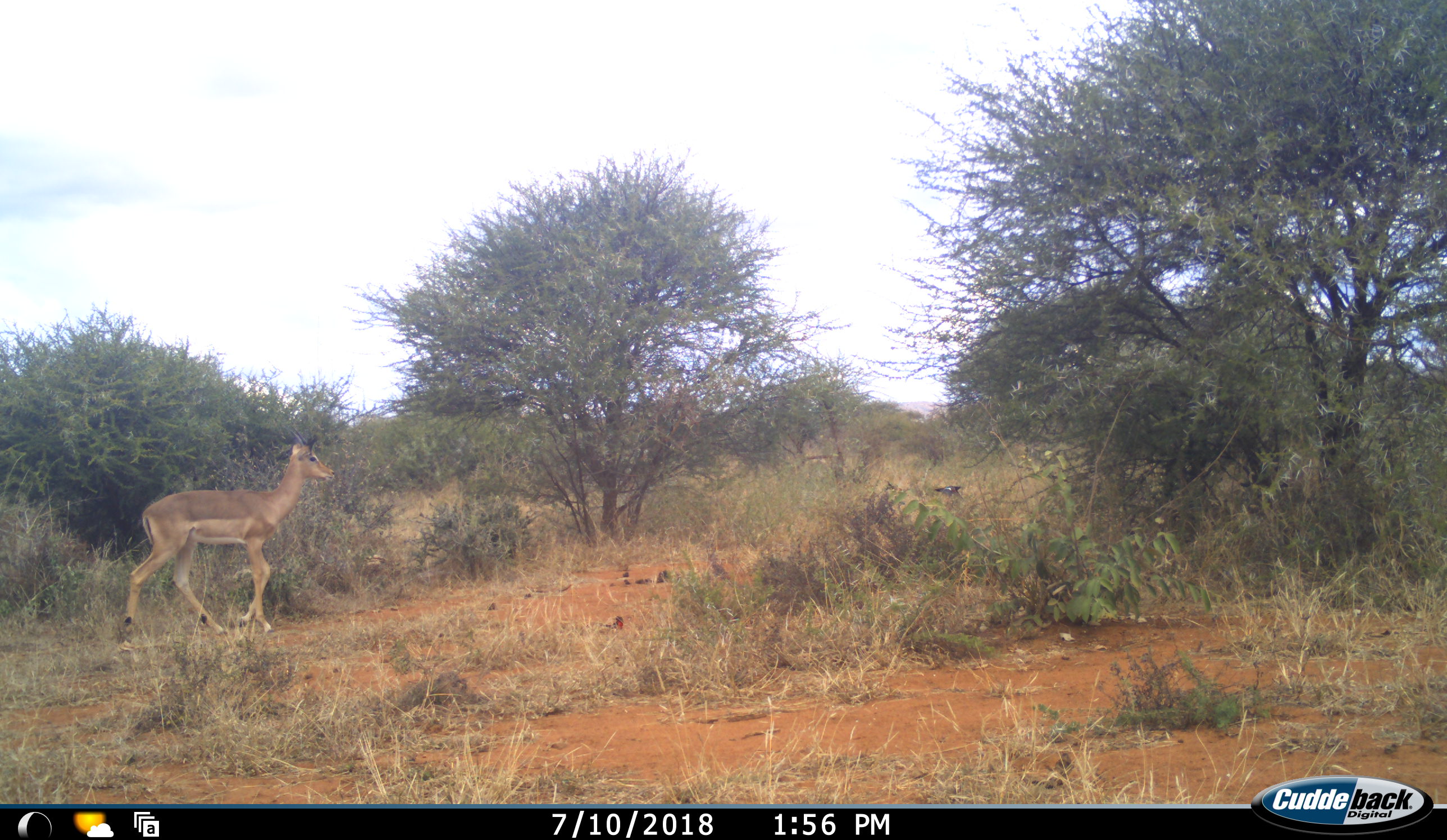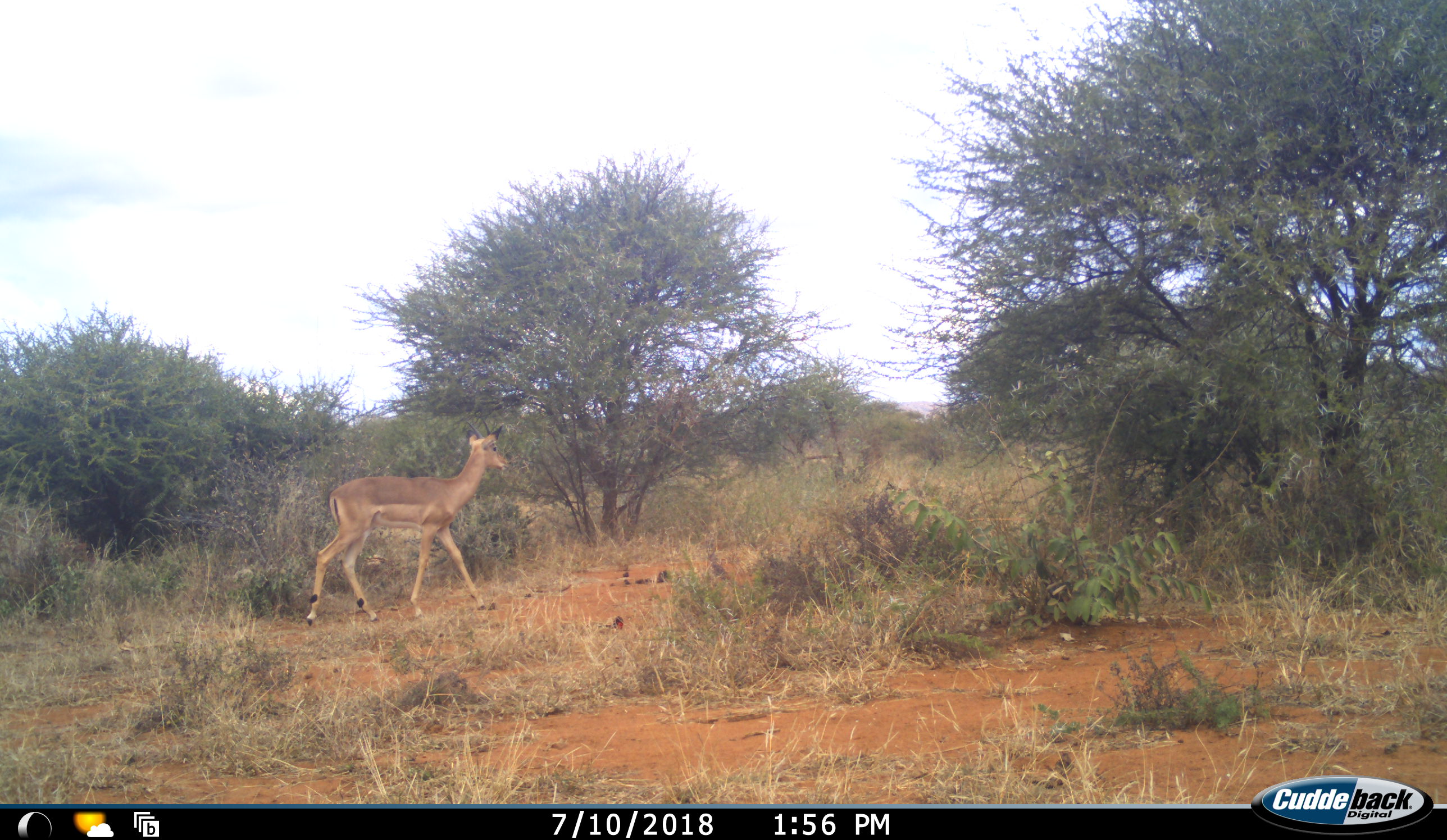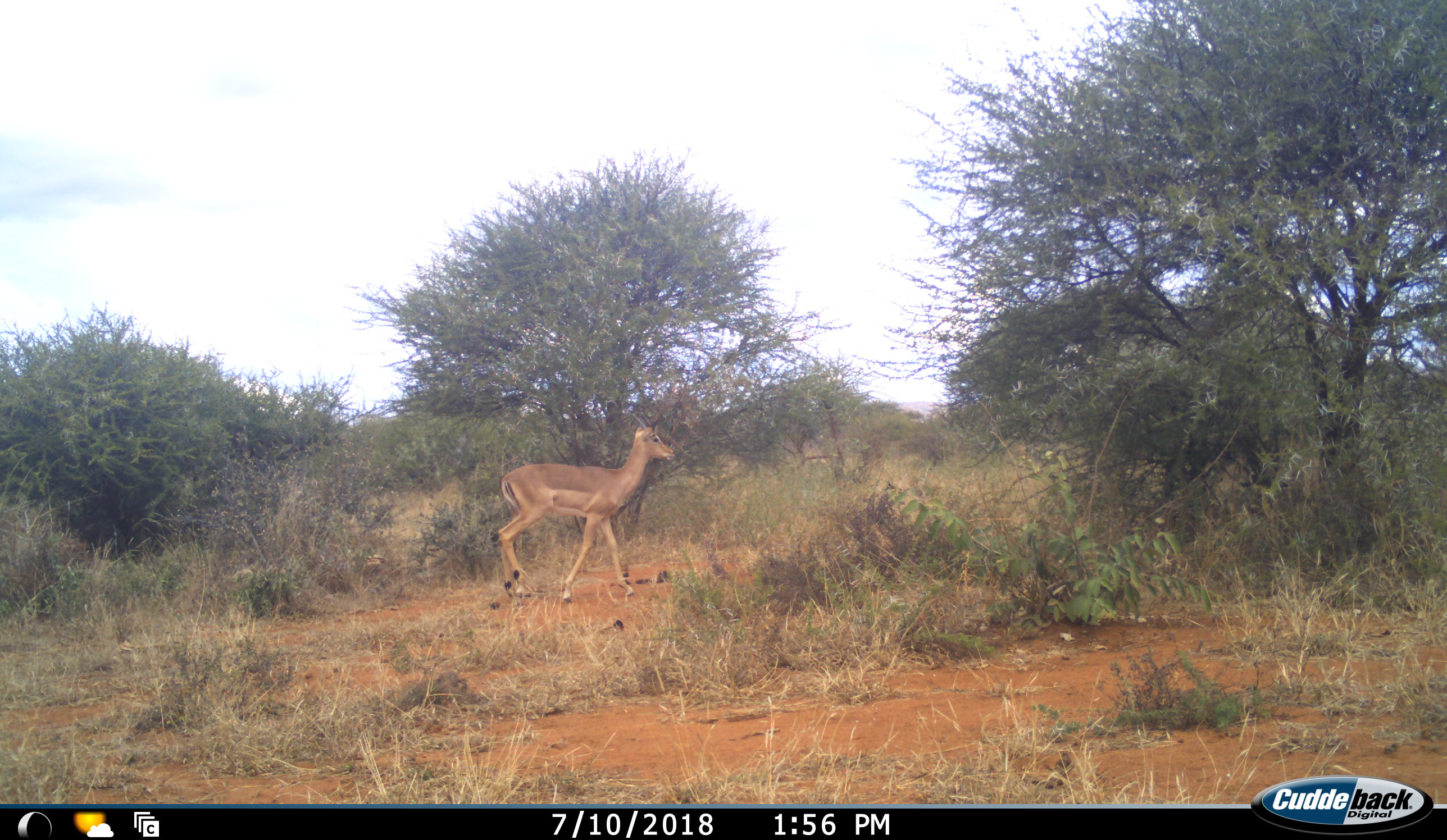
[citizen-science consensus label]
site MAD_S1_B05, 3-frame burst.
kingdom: Animalia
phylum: Chordata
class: Mammalia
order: Artiodactyla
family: Bovidae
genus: Aepyceros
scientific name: Aepyceros melampus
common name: impala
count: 1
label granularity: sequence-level